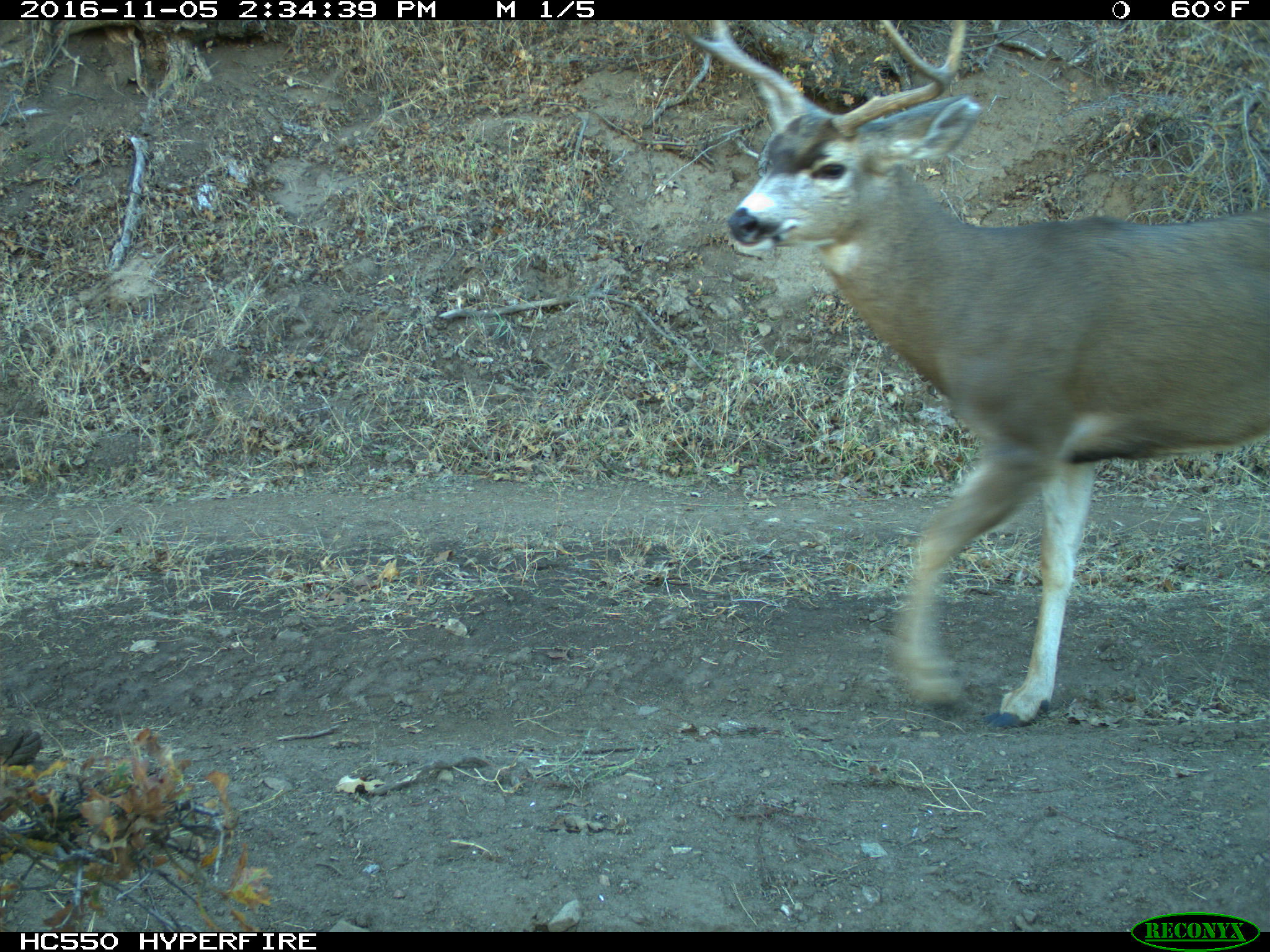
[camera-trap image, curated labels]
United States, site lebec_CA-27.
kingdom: Animalia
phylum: Chordata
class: Mammalia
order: Artiodactyla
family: Cervidae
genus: Odocoileus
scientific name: Odocoileus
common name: deer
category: unidentified deer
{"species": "unidentified deer (deer) (Odocoileus)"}